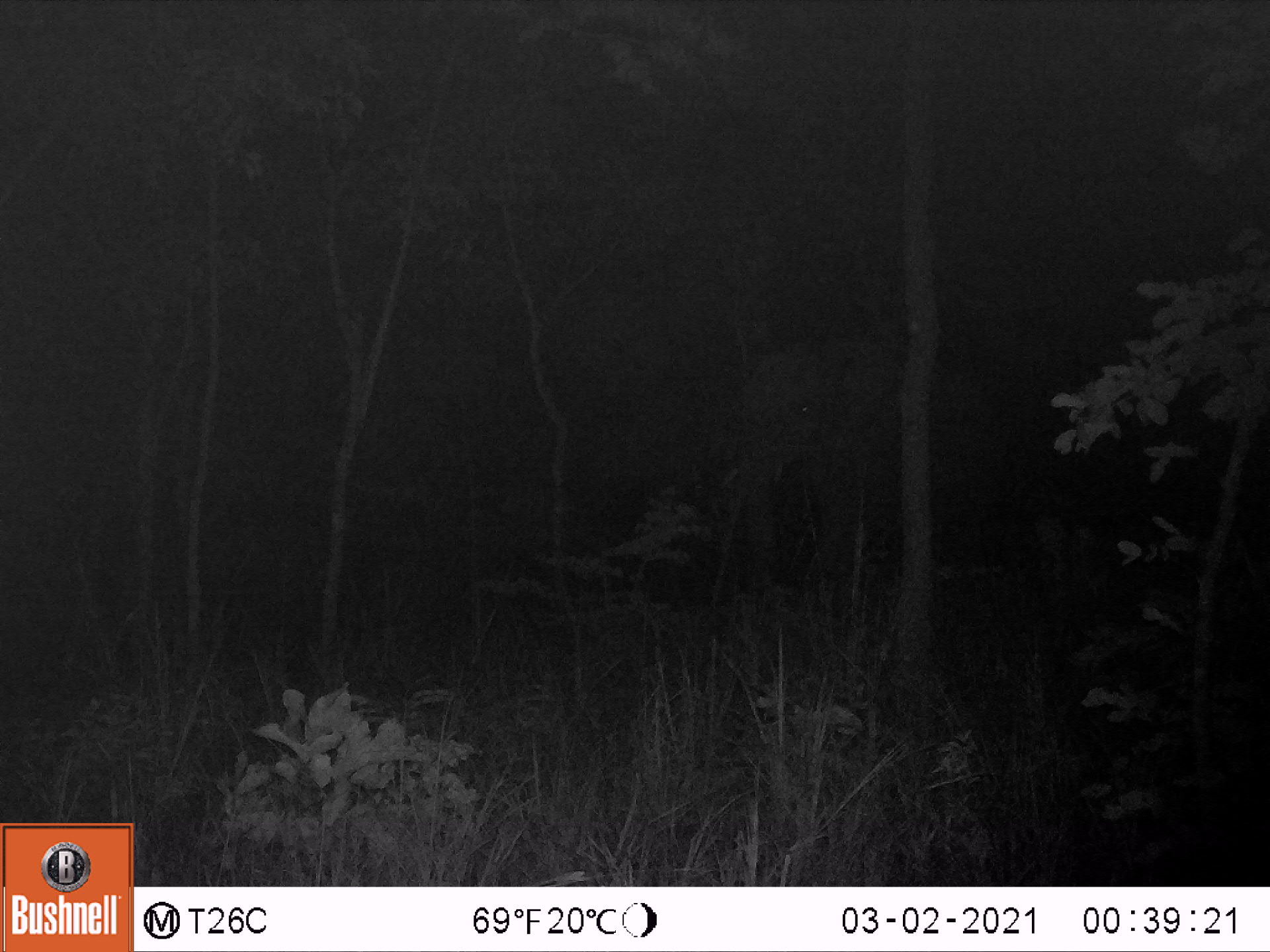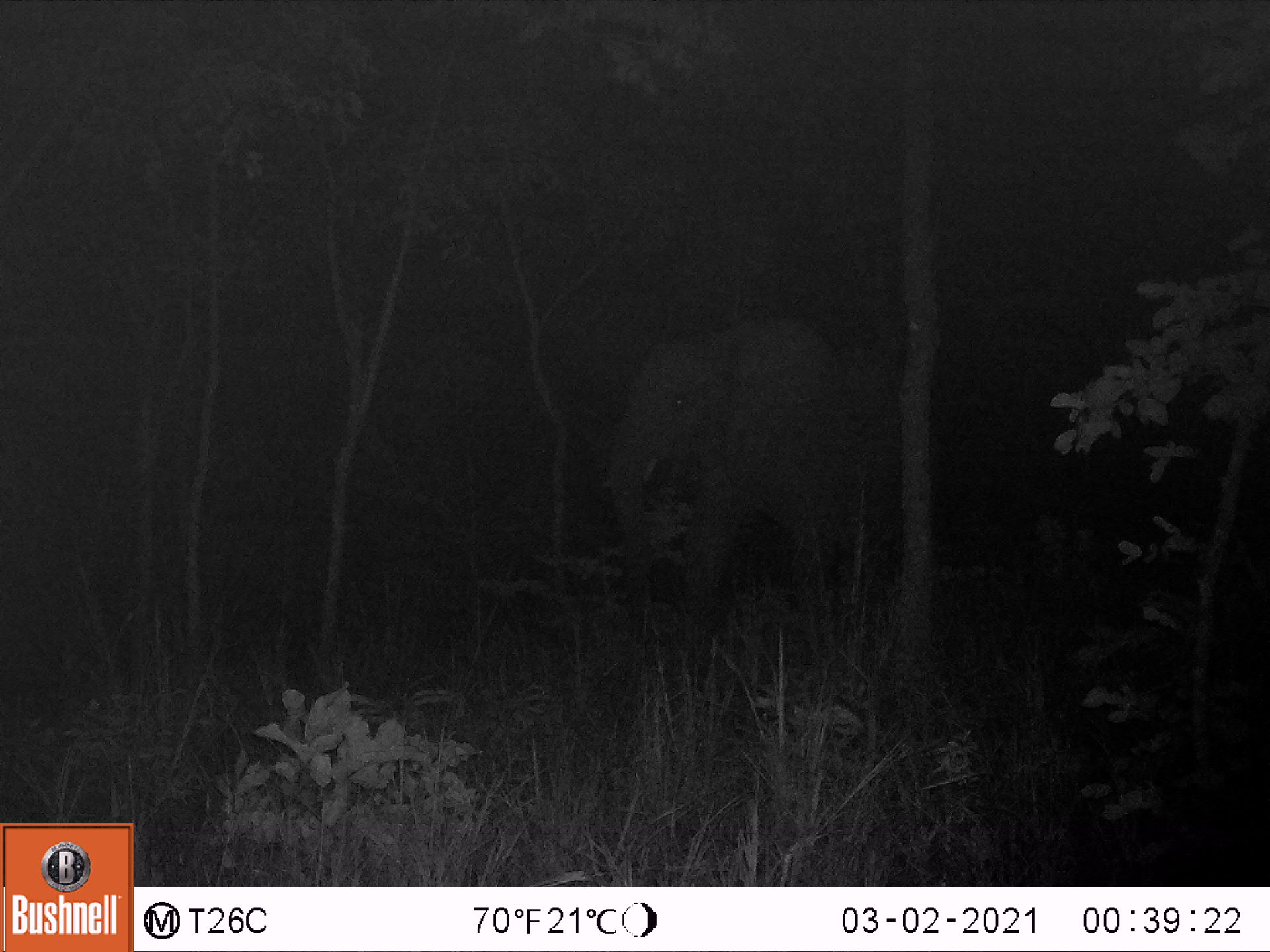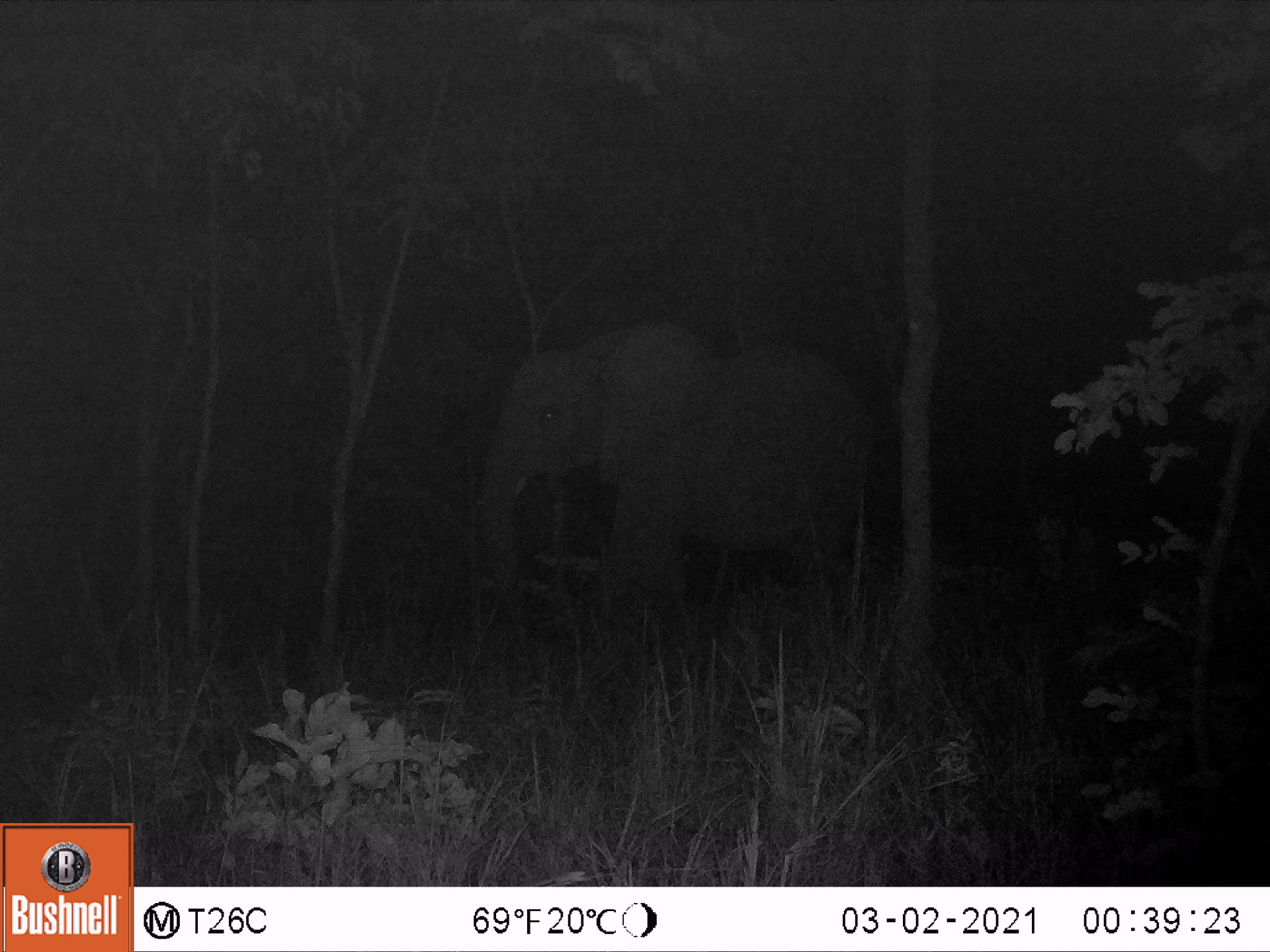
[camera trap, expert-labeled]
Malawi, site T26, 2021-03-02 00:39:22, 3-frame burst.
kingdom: Animalia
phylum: Chordata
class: Mammalia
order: Proboscidea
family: Elephantidae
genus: Loxodonta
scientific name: Loxodonta africana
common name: african savanna elephant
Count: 1.